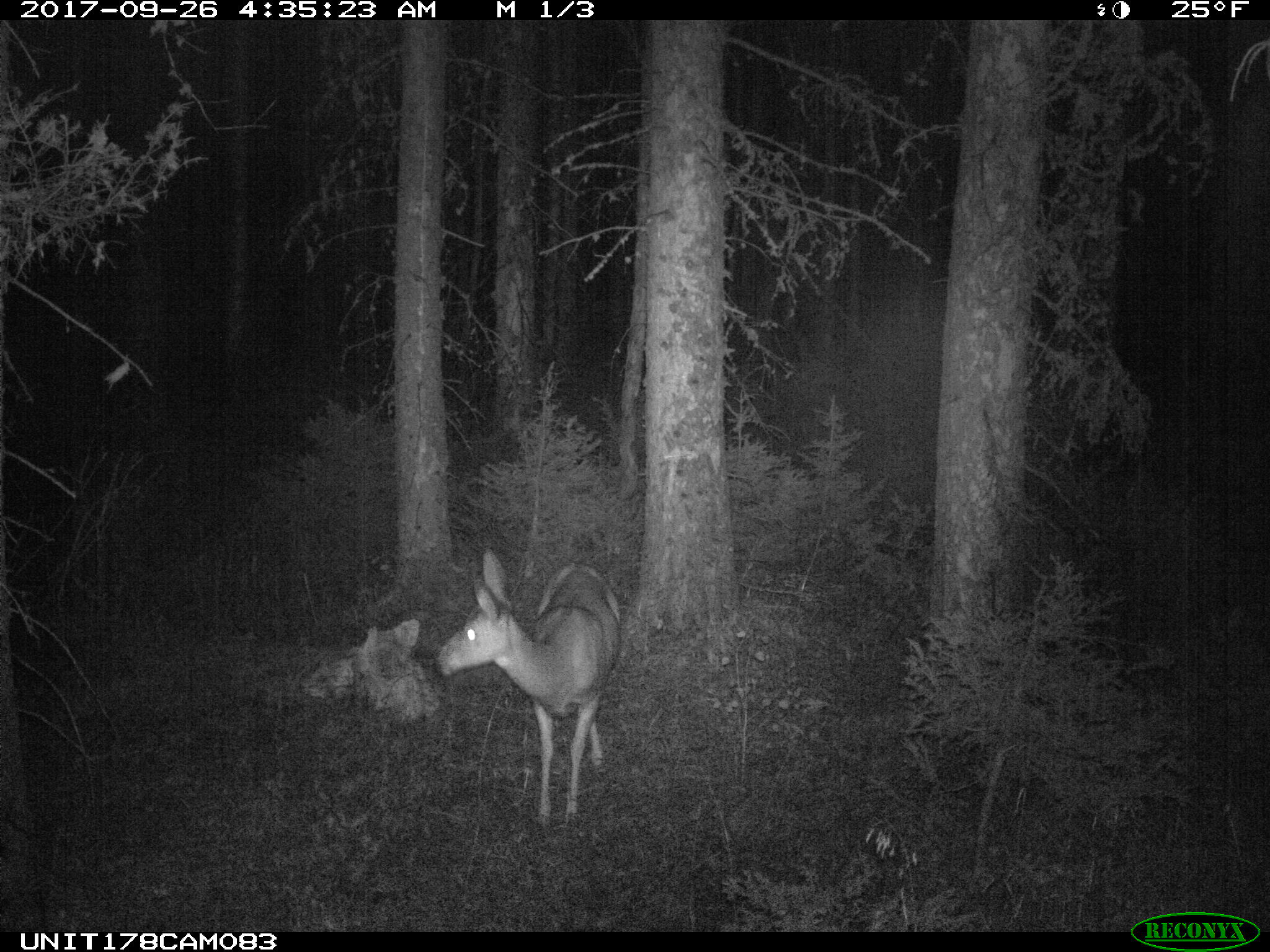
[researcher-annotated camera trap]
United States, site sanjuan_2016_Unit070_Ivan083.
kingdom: Animalia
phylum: Chordata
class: Mammalia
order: Artiodactyla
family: Cervidae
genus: Odocoileus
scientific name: Odocoileus hemionus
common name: mule deer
Odocoileus hemionus (mule deer).